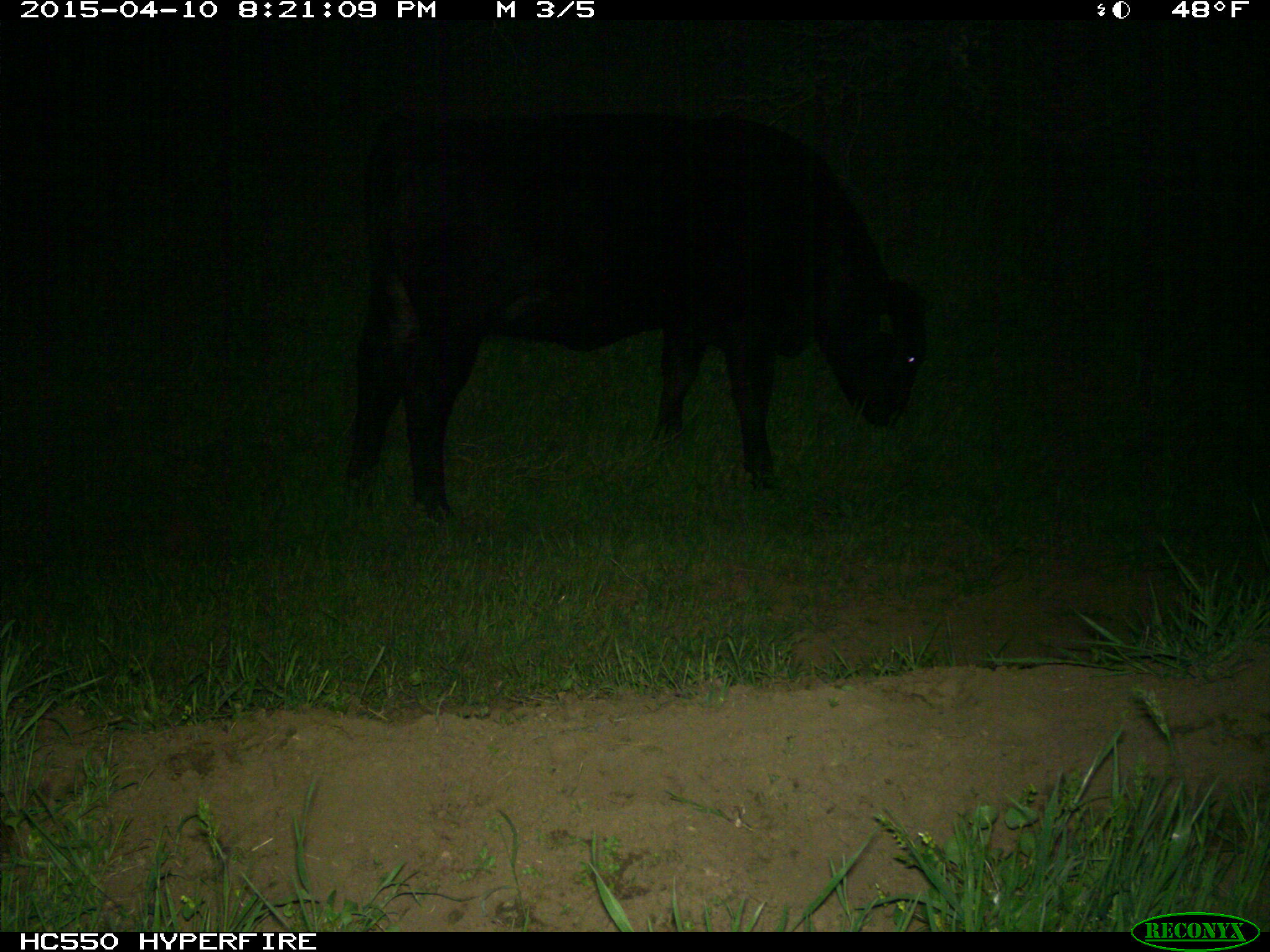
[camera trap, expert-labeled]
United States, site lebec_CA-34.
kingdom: Animalia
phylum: Chordata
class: Mammalia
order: Artiodactyla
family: Bovidae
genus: Bos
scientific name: Bos taurus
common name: domestic cow